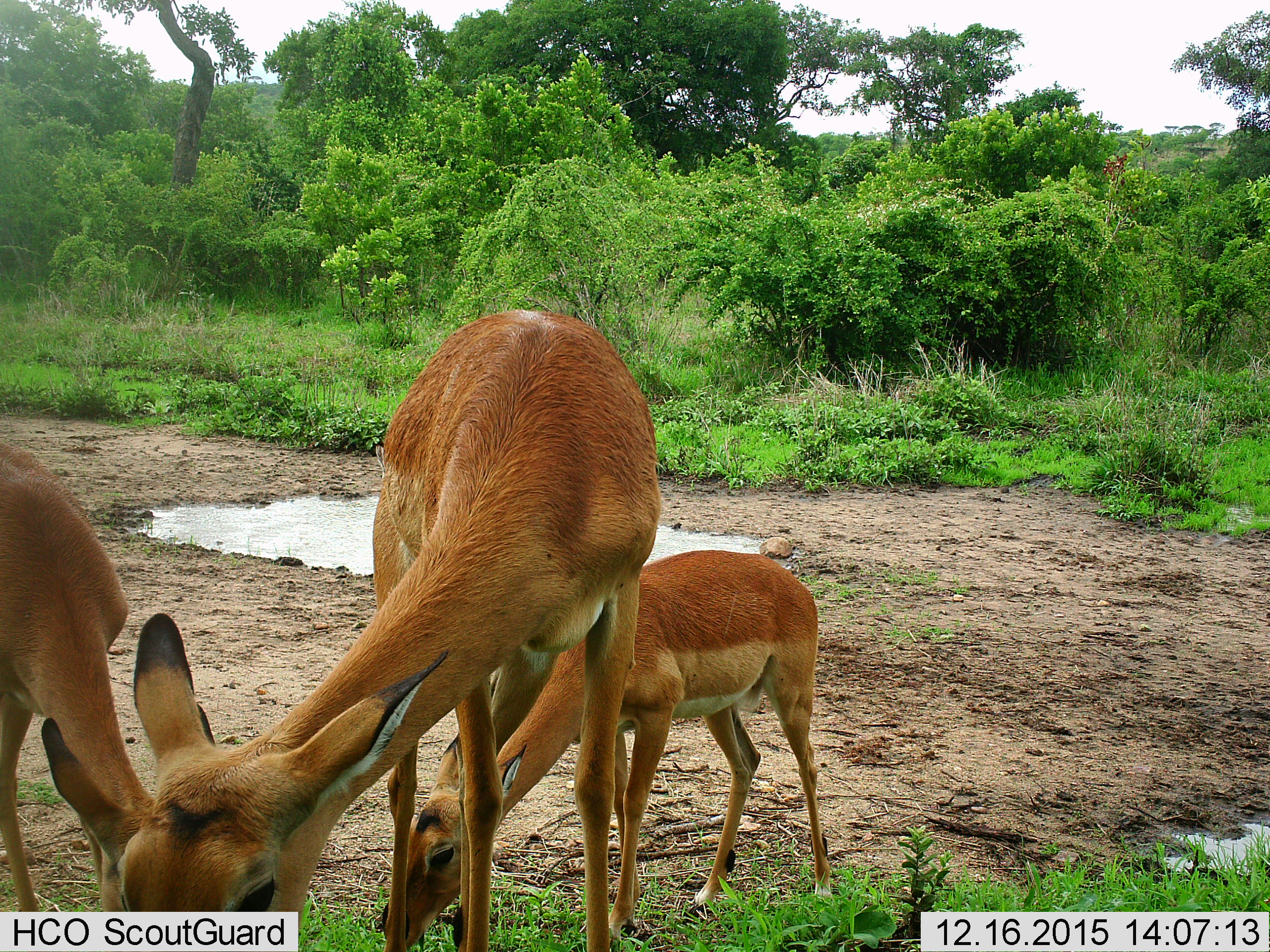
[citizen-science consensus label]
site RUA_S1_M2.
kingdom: Animalia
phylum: Chordata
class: Mammalia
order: Artiodactyla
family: Bovidae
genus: Aepyceros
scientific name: Aepyceros melampus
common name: impala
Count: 3.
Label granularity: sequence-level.